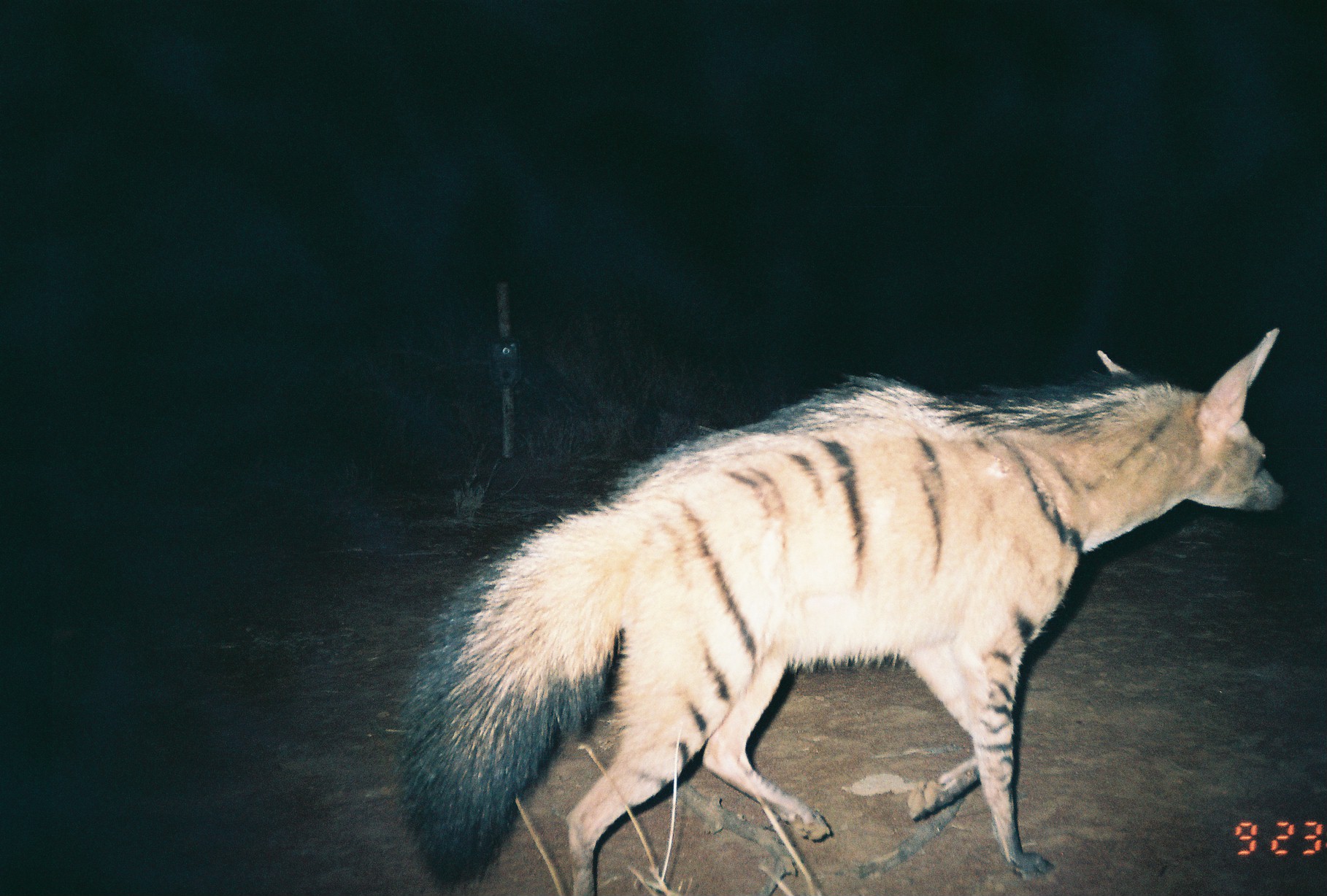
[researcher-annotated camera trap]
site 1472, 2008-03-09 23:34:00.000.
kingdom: Animalia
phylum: Chordata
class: Mammalia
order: Carnivora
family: Hyaenidae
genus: Proteles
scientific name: Proteles cristatus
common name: aardwolf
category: proteles cristata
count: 1